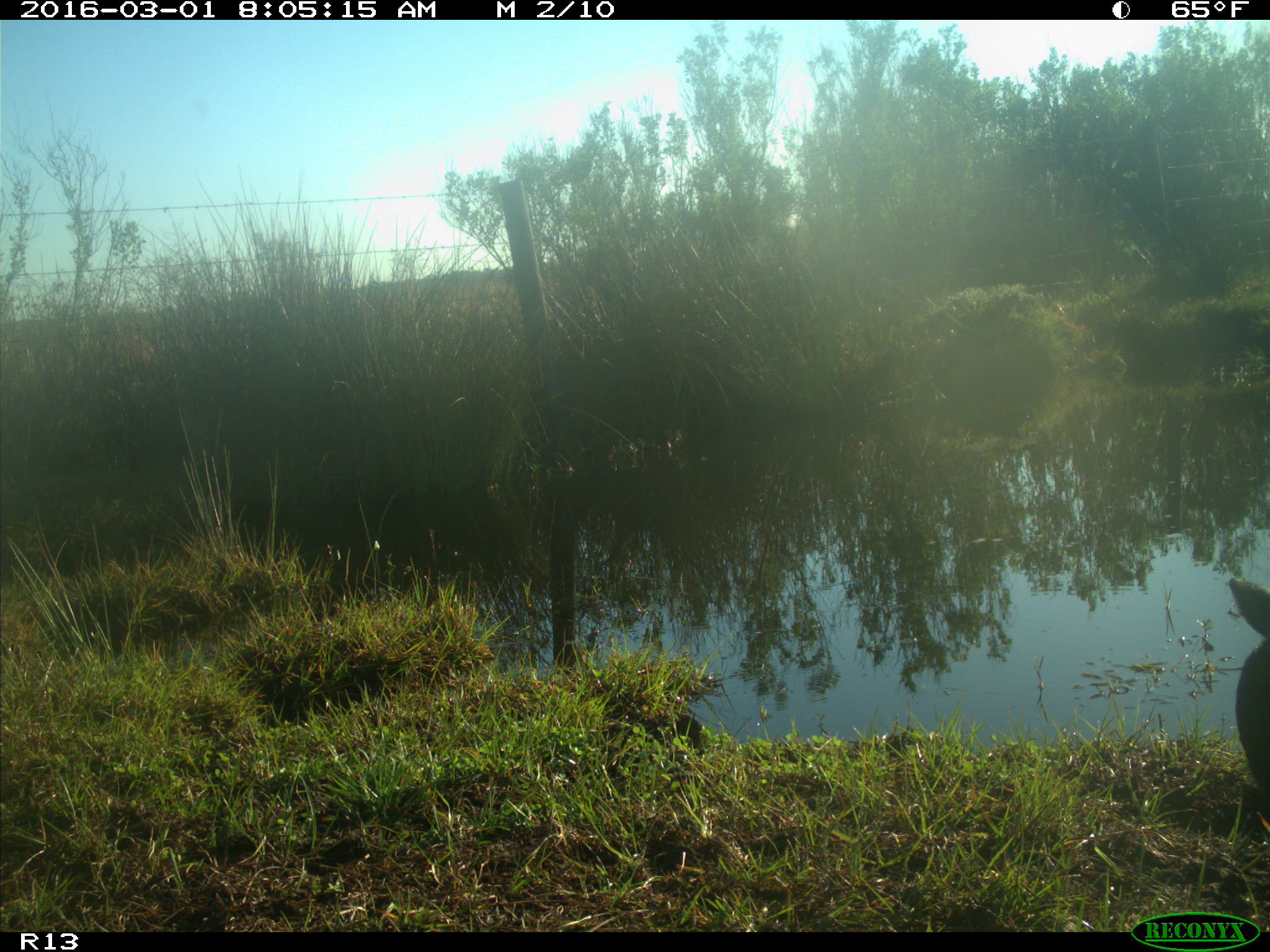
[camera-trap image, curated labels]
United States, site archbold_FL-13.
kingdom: Animalia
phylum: Chordata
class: Mammalia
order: Artiodactyla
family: Bovidae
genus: Bos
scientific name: Bos taurus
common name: domestic cow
Bos taurus (domestic cow).